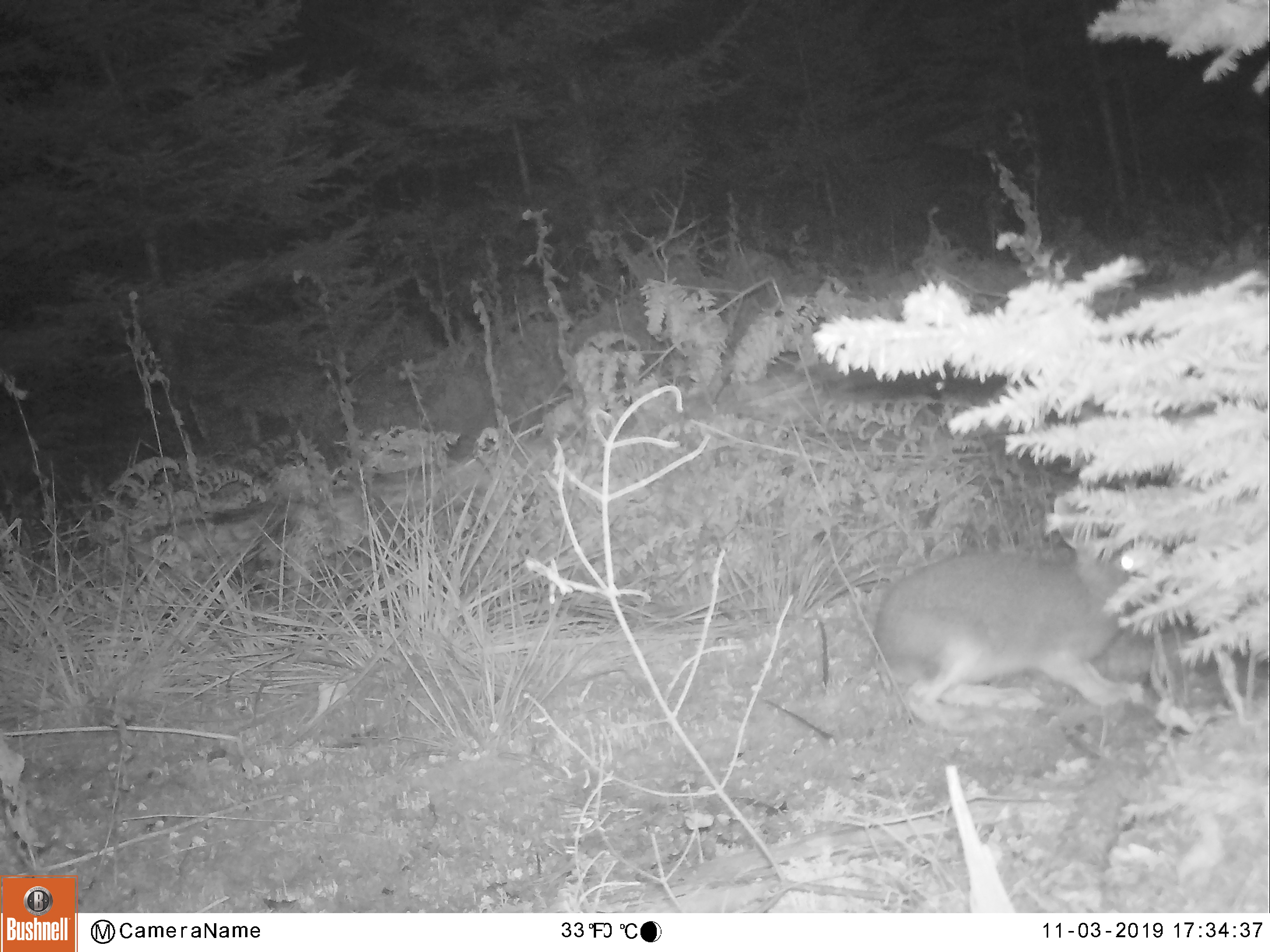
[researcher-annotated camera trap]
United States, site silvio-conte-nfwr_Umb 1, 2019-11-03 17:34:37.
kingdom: Animalia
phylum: Chordata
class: Mammalia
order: Lagomorpha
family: Leporidae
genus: Lepus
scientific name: Lepus americanus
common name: snowshoe hare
Snowshoe hare (Lepus americanus).